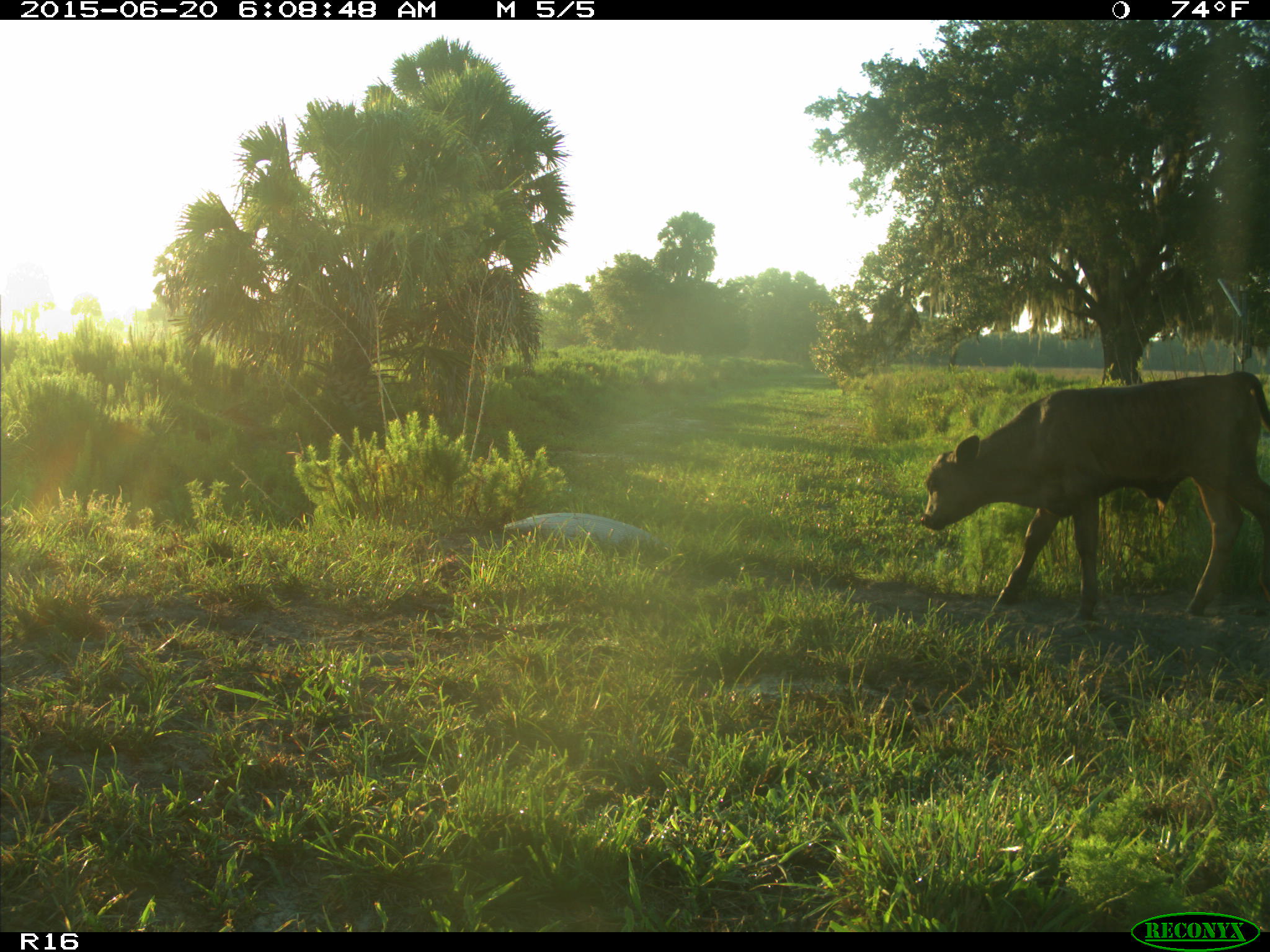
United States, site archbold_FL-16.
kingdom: Animalia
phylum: Chordata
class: Mammalia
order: Artiodactyla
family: Bovidae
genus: Bos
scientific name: Bos taurus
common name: domestic cow